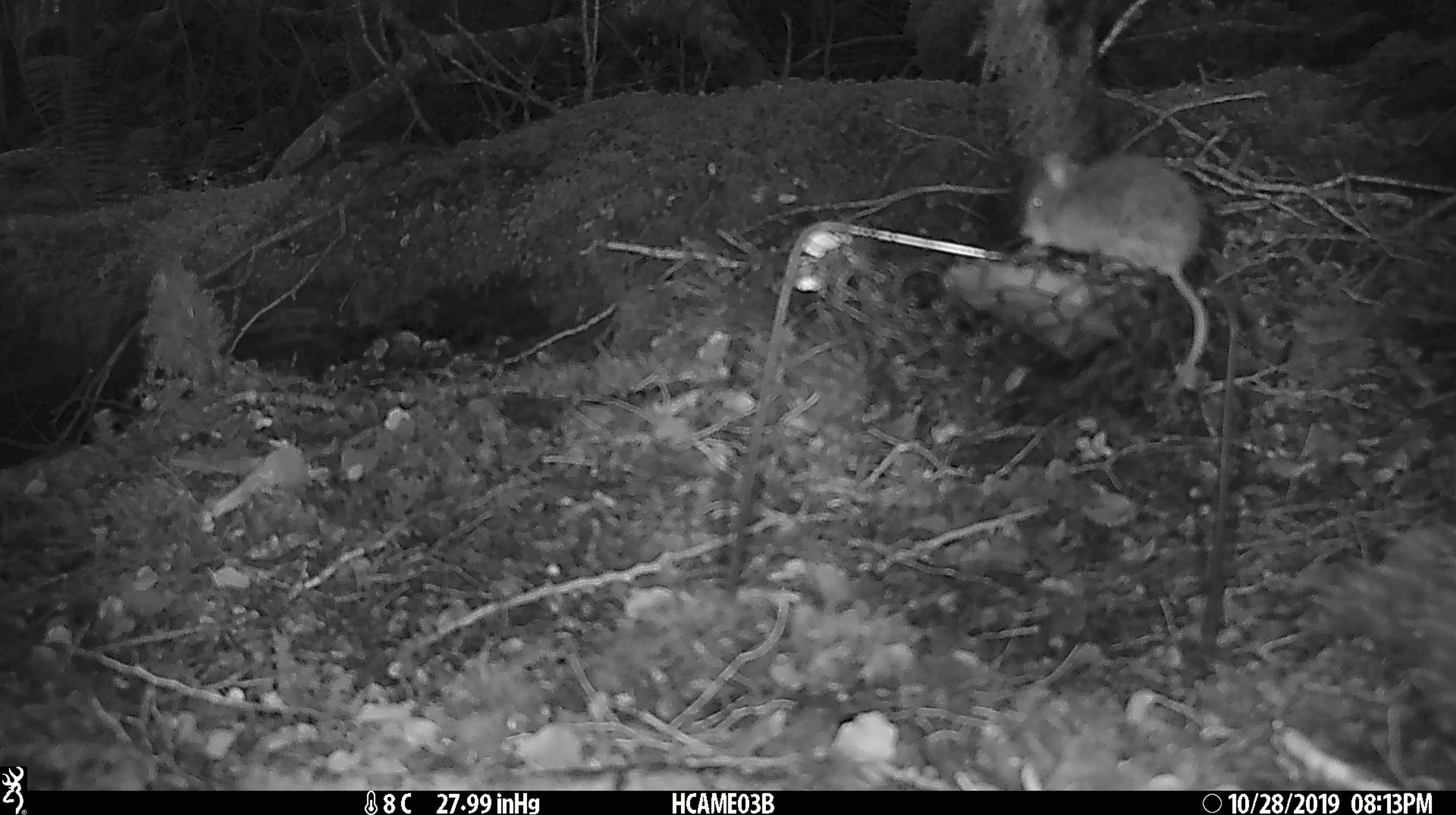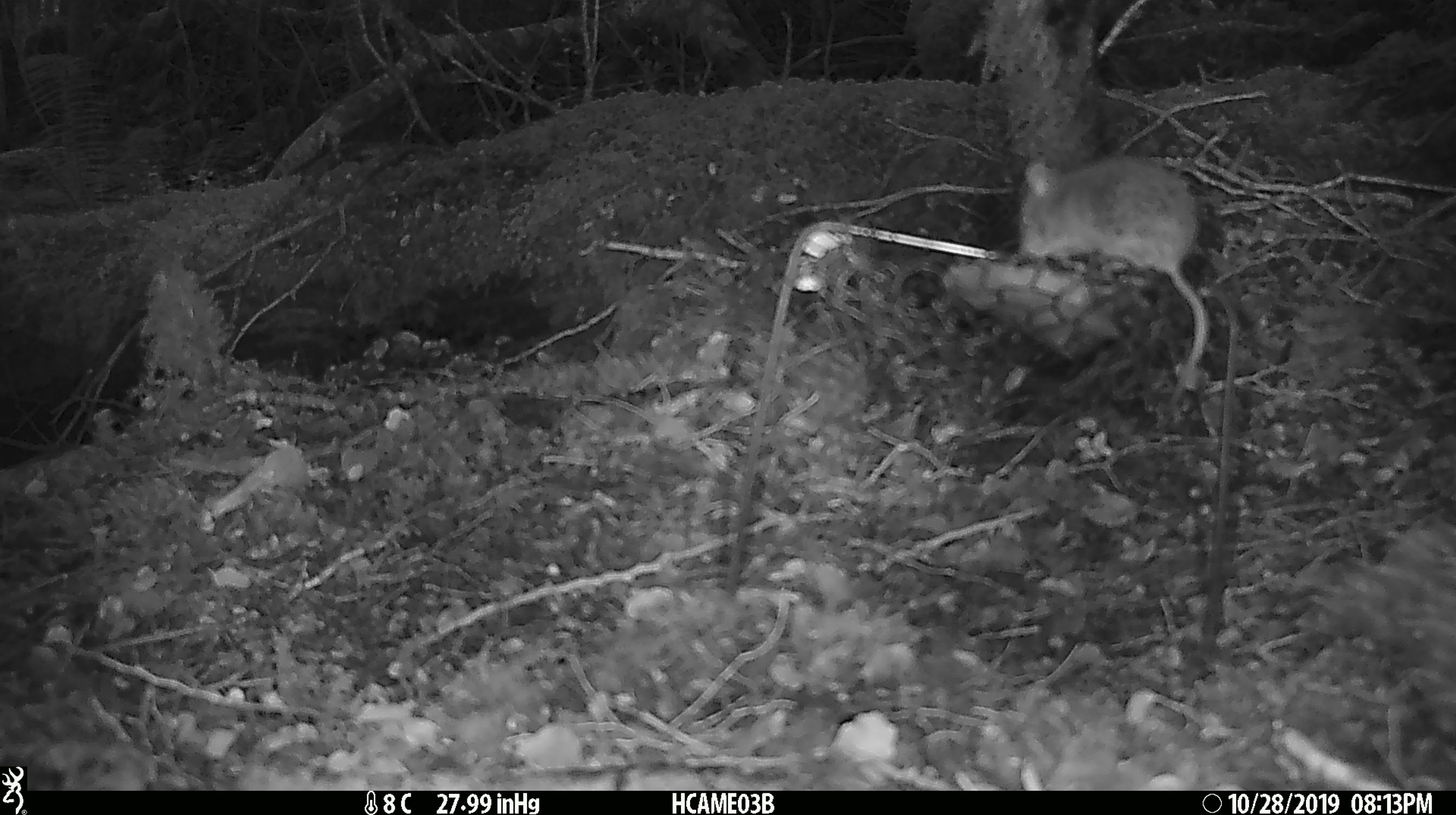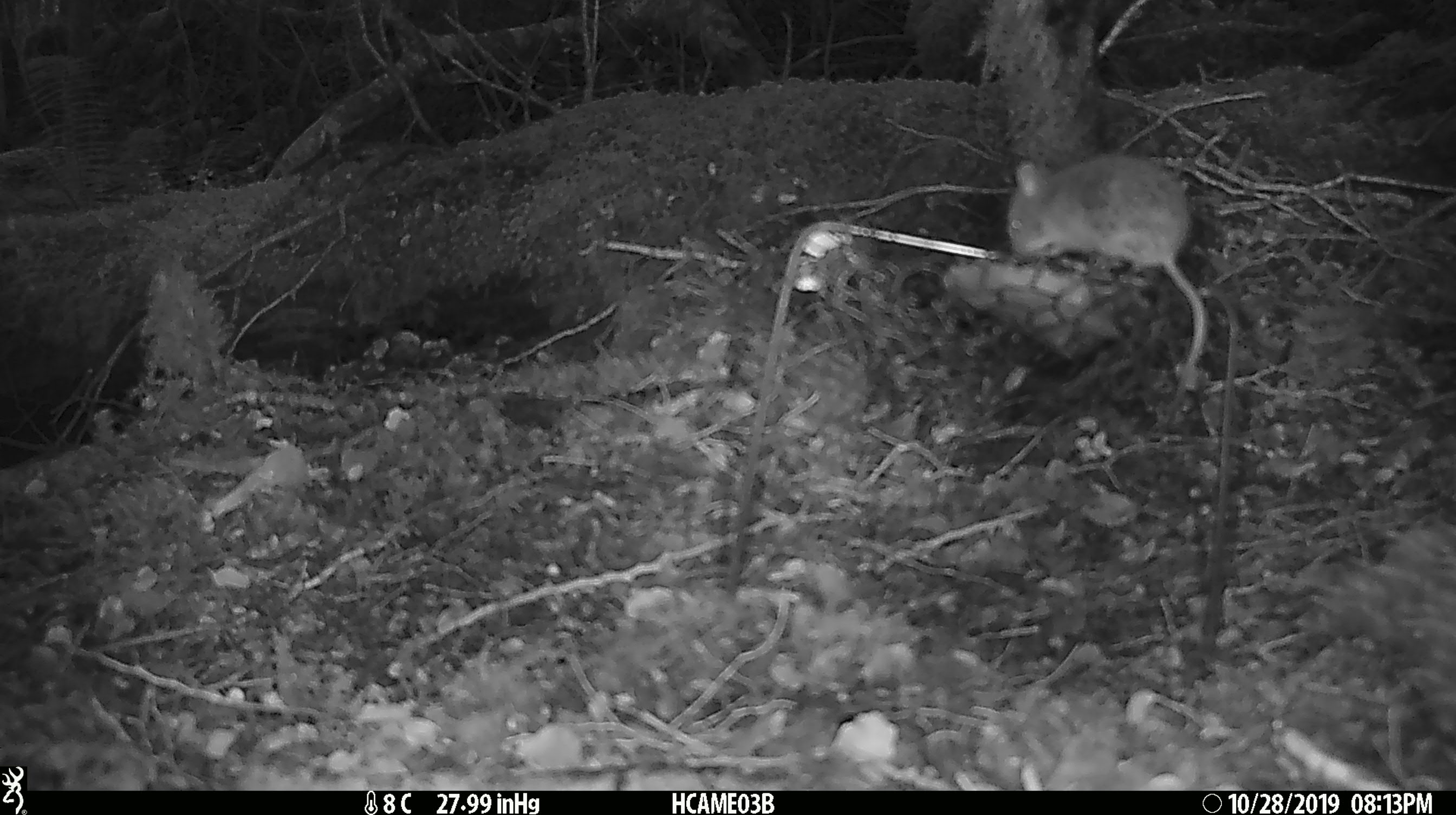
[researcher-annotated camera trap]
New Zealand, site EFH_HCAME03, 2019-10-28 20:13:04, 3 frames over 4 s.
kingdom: Animalia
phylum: Chordata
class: Mammalia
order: Rodentia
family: Muridae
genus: Mus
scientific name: Mus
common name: mouse